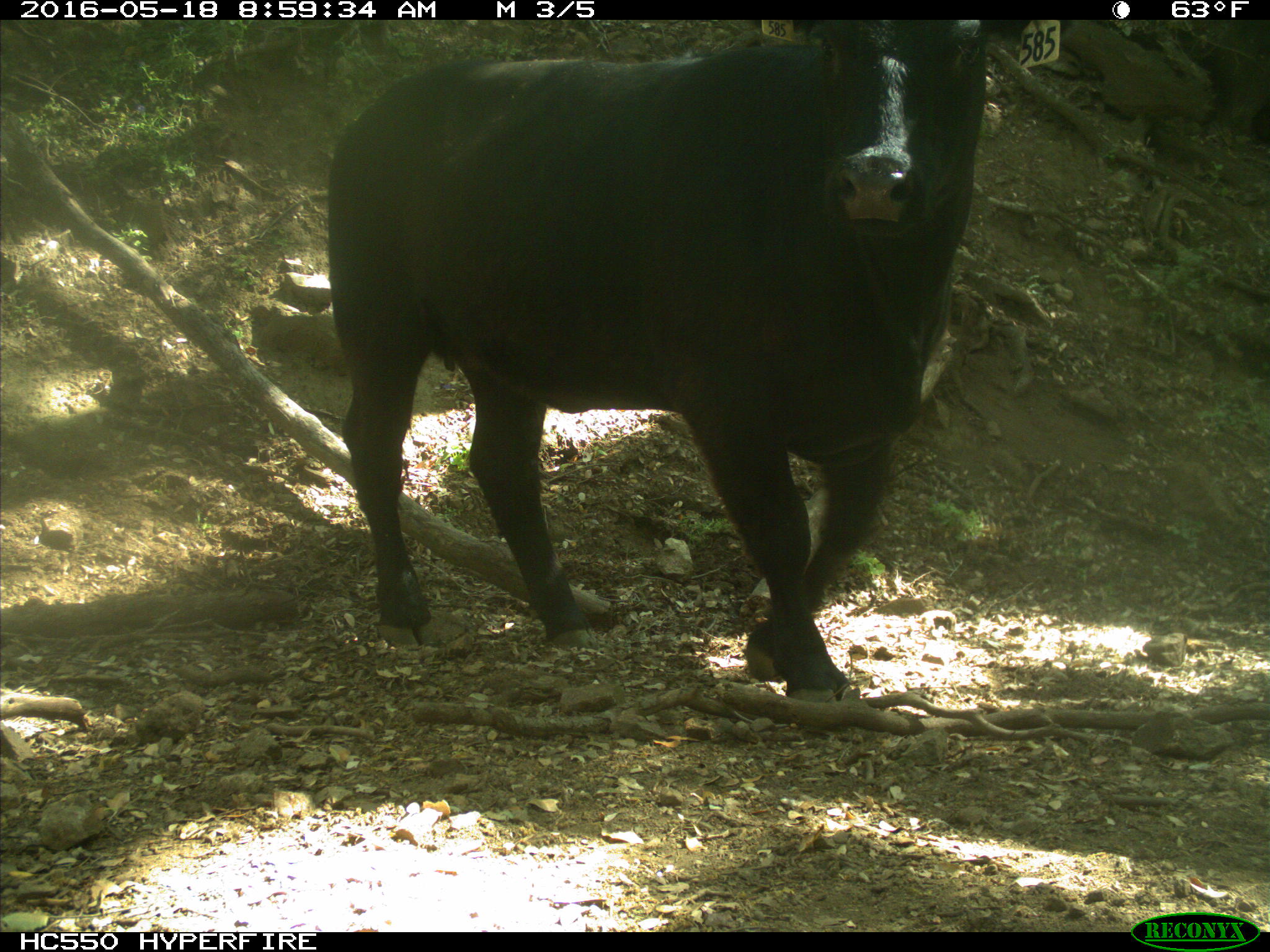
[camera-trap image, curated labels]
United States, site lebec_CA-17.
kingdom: Animalia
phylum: Chordata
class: Mammalia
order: Artiodactyla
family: Bovidae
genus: Bos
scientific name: Bos taurus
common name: domestic cow